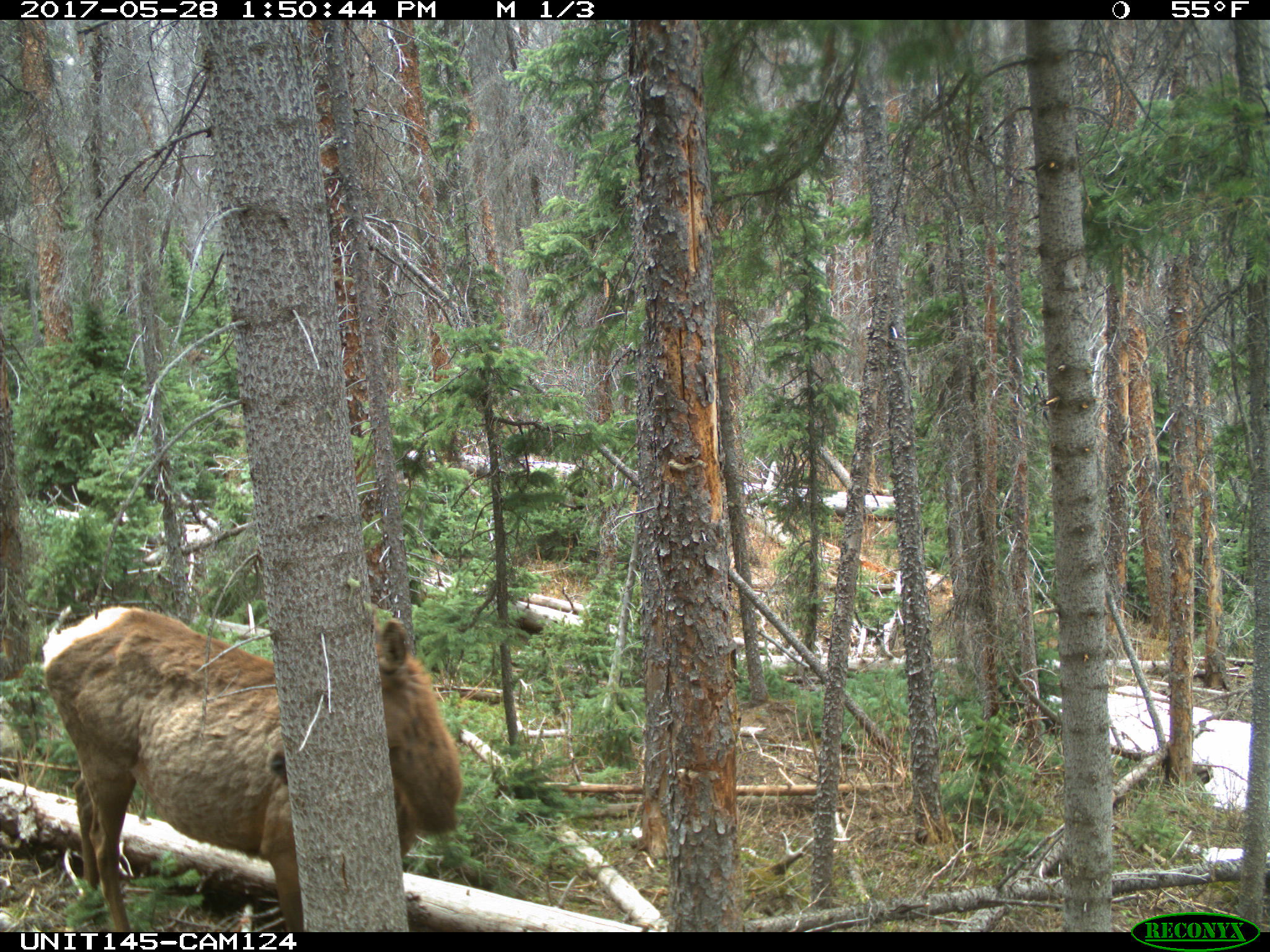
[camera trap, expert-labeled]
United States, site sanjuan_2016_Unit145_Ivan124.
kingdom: Animalia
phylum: Chordata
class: Mammalia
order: Artiodactyla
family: Cervidae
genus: Cervus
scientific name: Cervus elaphus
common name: red deer